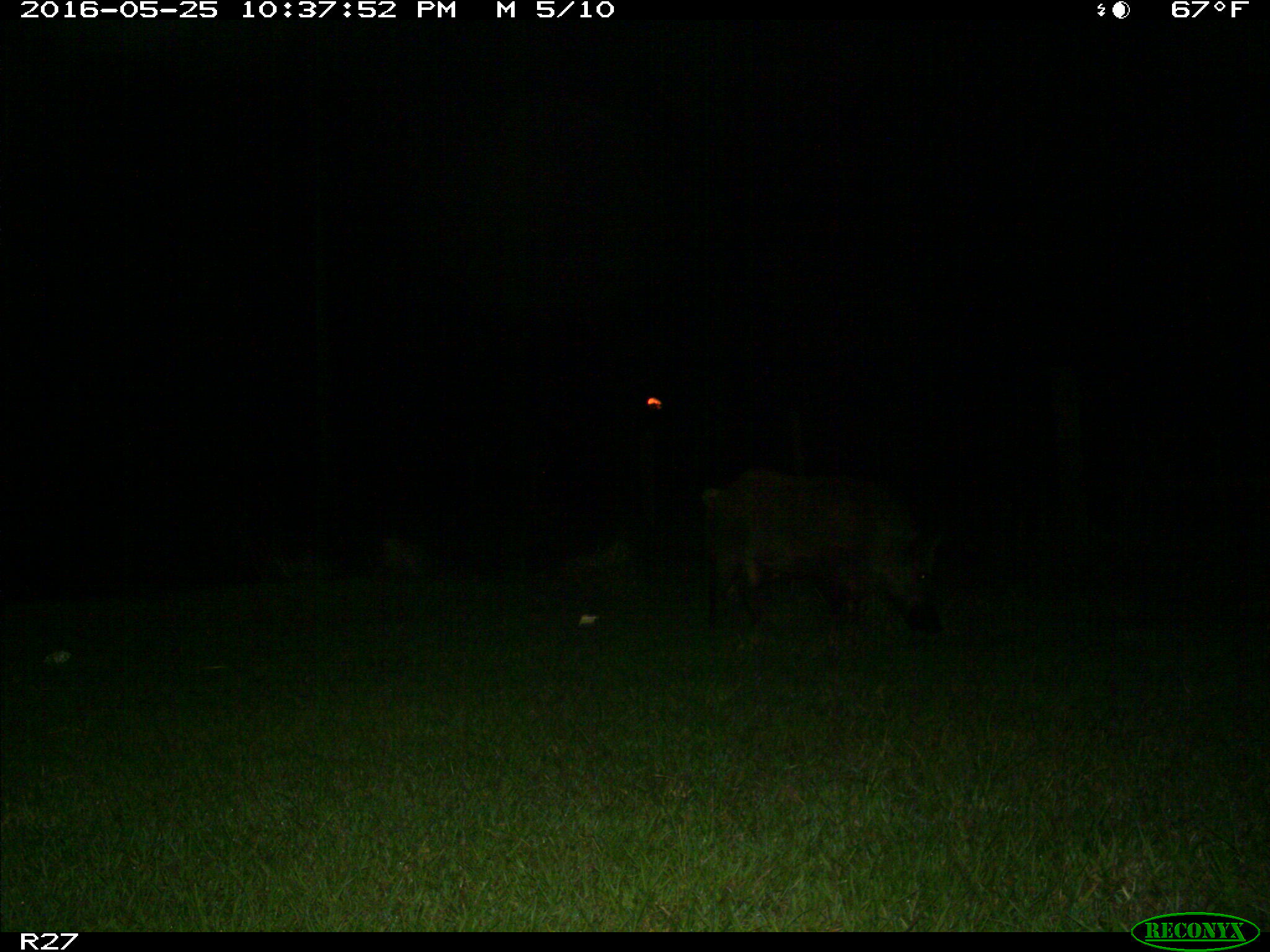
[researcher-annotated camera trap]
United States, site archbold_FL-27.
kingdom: Animalia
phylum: Chordata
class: Mammalia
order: Artiodactyla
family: Suidae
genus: Sus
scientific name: Sus scrofa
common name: wild boar